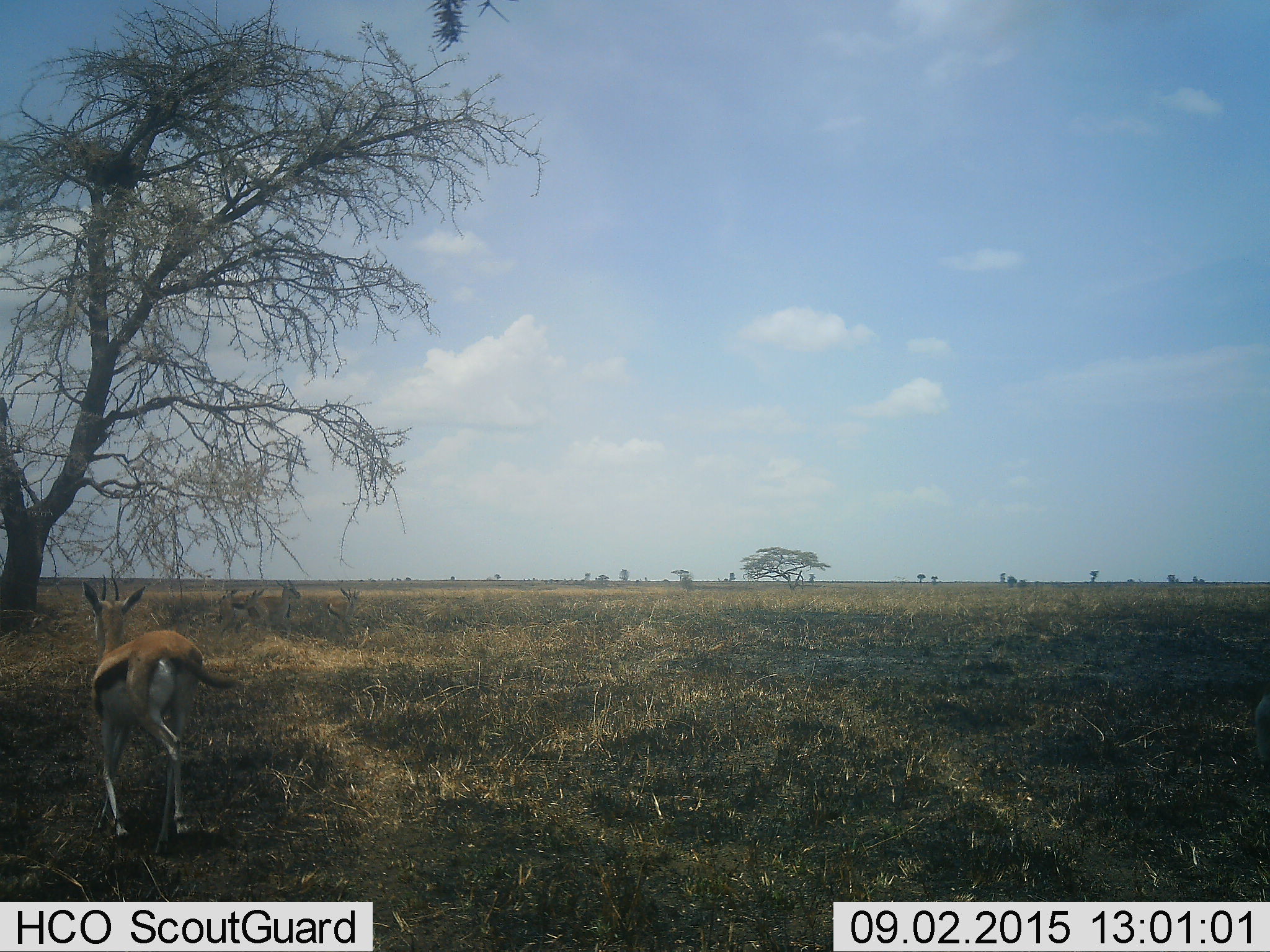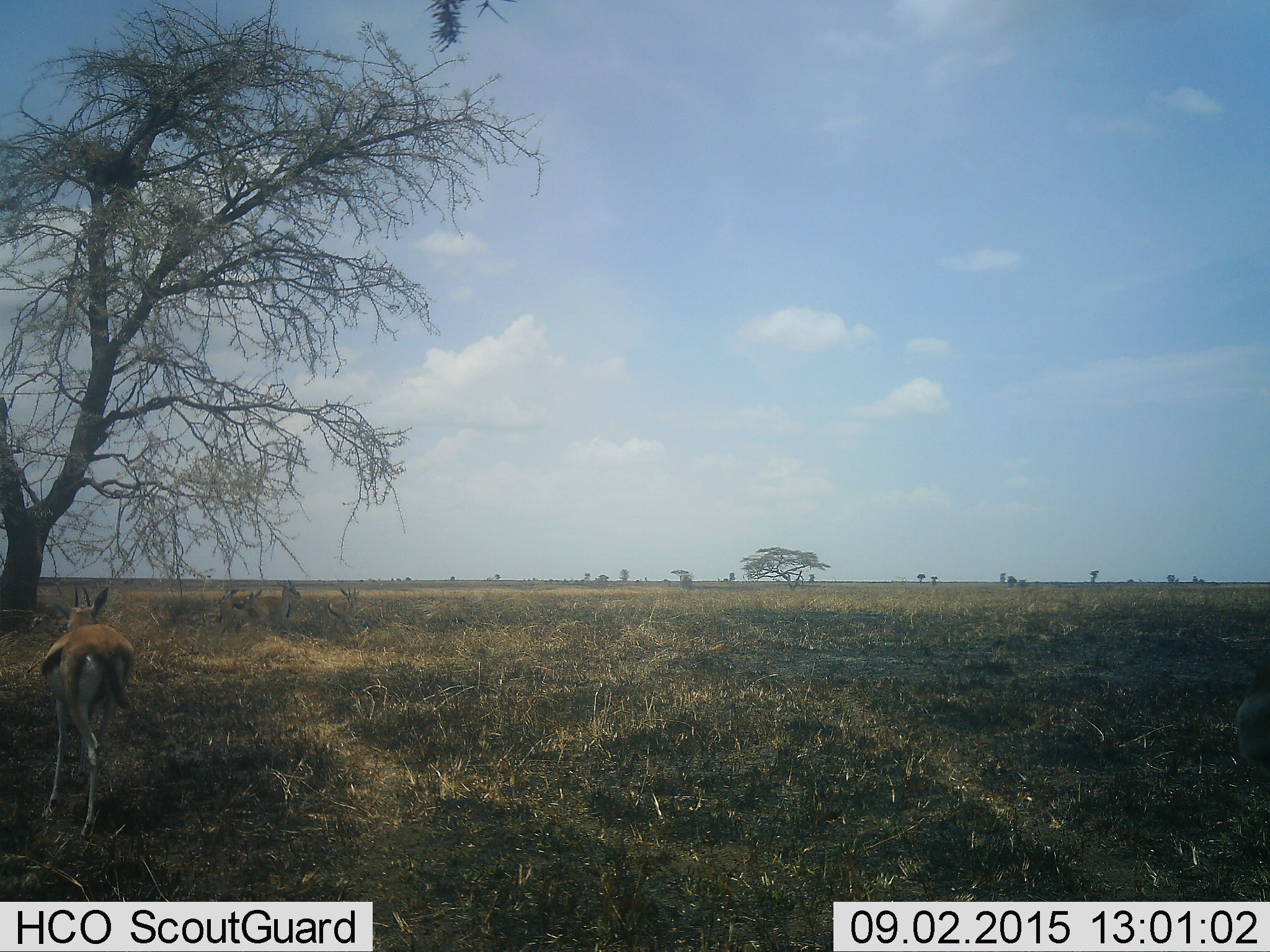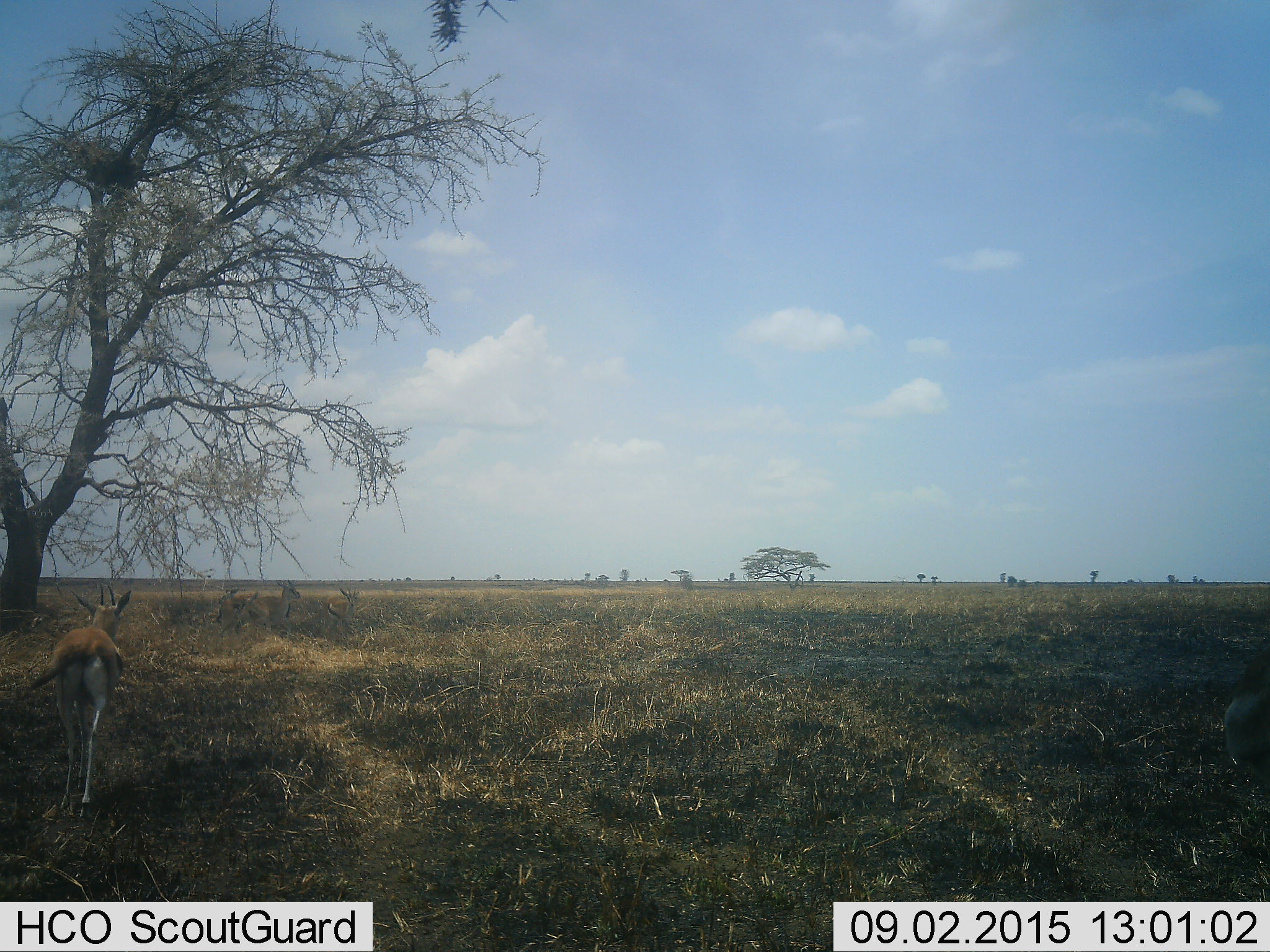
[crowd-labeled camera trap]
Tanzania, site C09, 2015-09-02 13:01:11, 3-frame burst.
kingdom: Animalia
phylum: Chordata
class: Mammalia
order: Artiodactyla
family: Bovidae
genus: Eudorcas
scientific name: Eudorcas thomsonii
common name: thomson's gazelle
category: gazellethomsons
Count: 6.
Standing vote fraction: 79%.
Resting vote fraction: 36%.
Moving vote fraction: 79%.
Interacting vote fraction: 14%.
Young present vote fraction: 7%.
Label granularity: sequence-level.